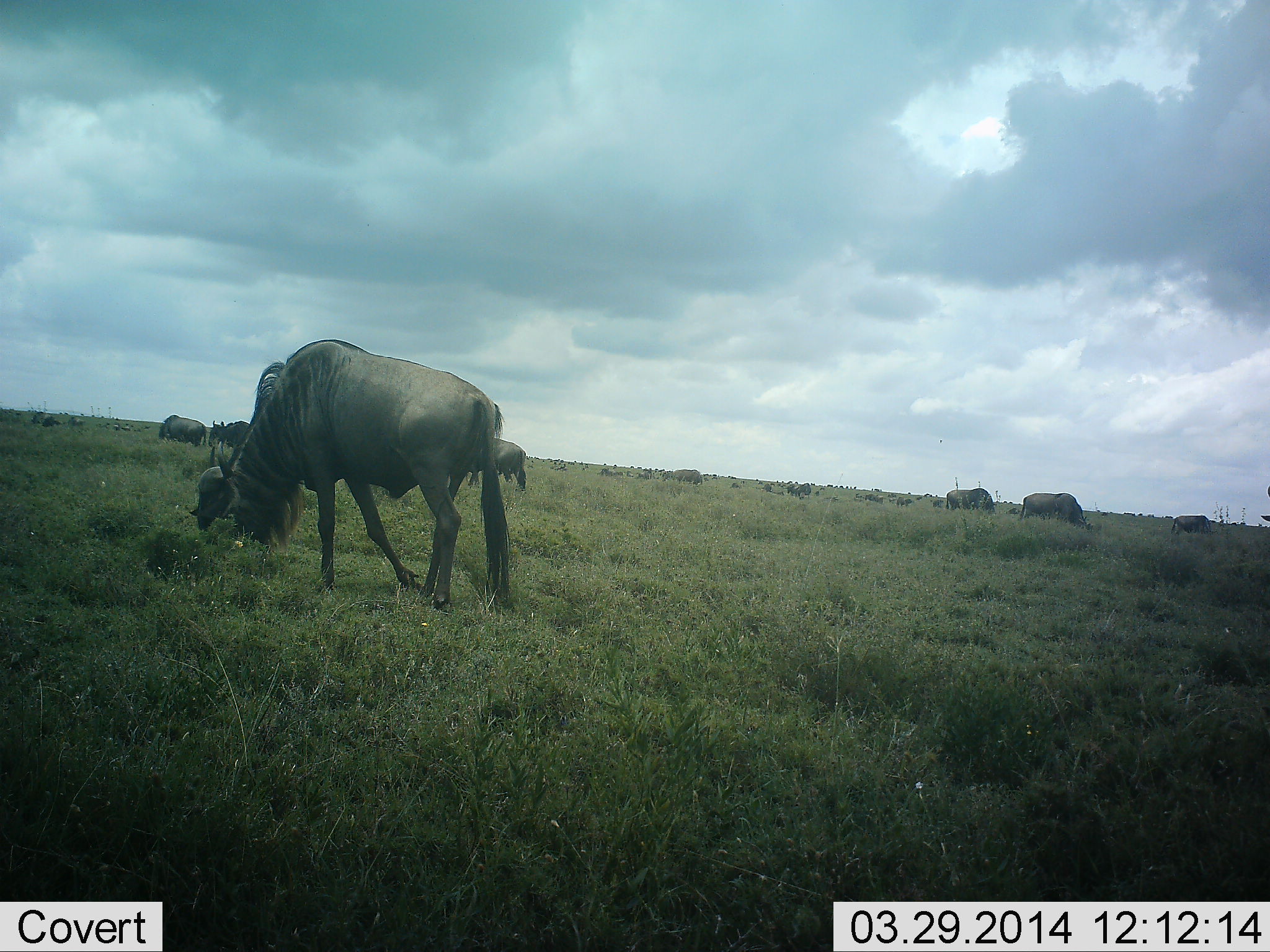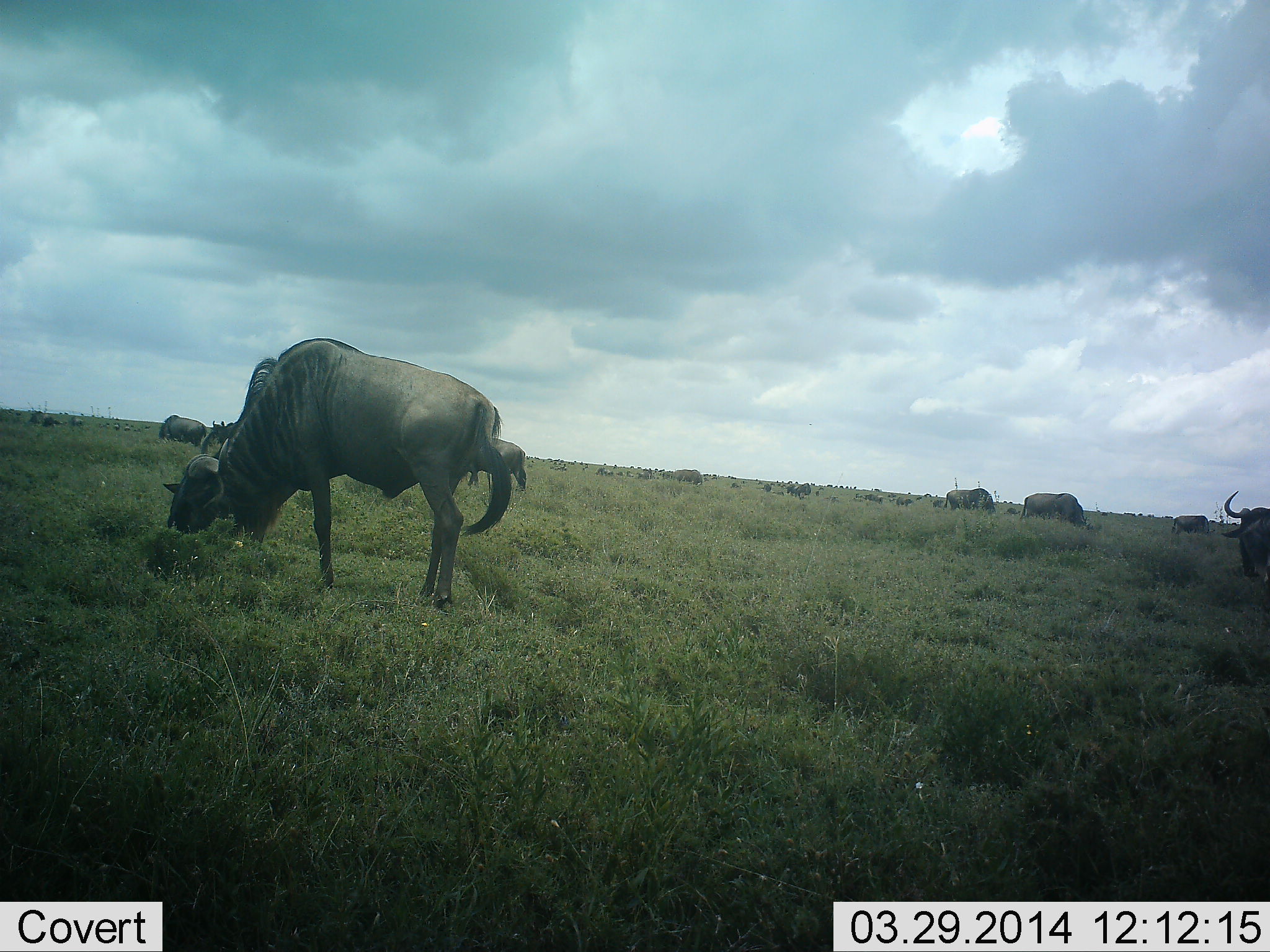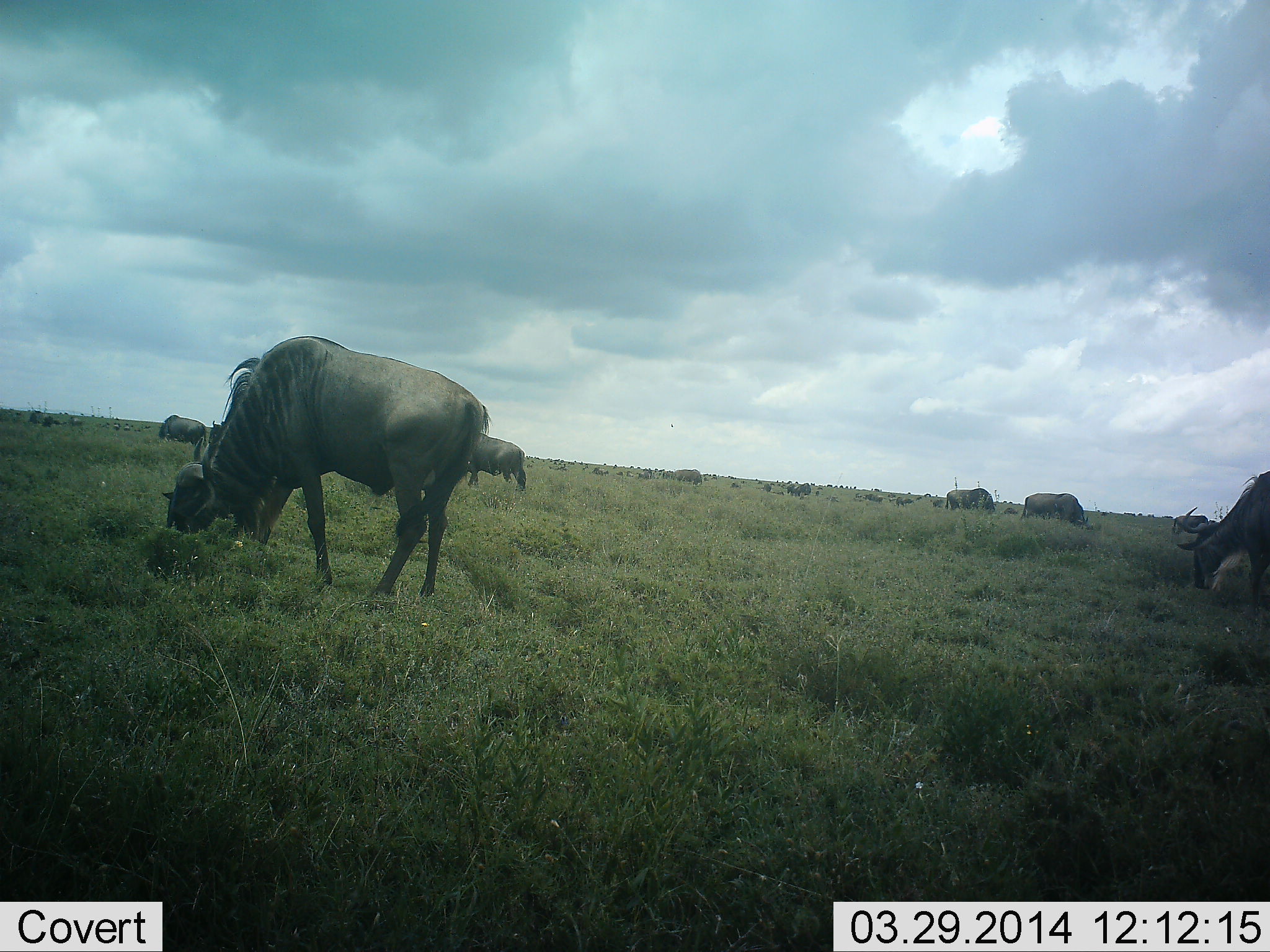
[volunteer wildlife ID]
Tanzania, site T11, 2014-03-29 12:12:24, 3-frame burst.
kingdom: Animalia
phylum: Chordata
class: Mammalia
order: Artiodactyla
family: Bovidae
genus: Connochaetes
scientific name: Connochaetes taurinus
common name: blue wildebeest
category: wildebeest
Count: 11-50.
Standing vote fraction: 60%.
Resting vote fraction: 10%.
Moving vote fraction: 20%.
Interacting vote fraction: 0%.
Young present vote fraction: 0%.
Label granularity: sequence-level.